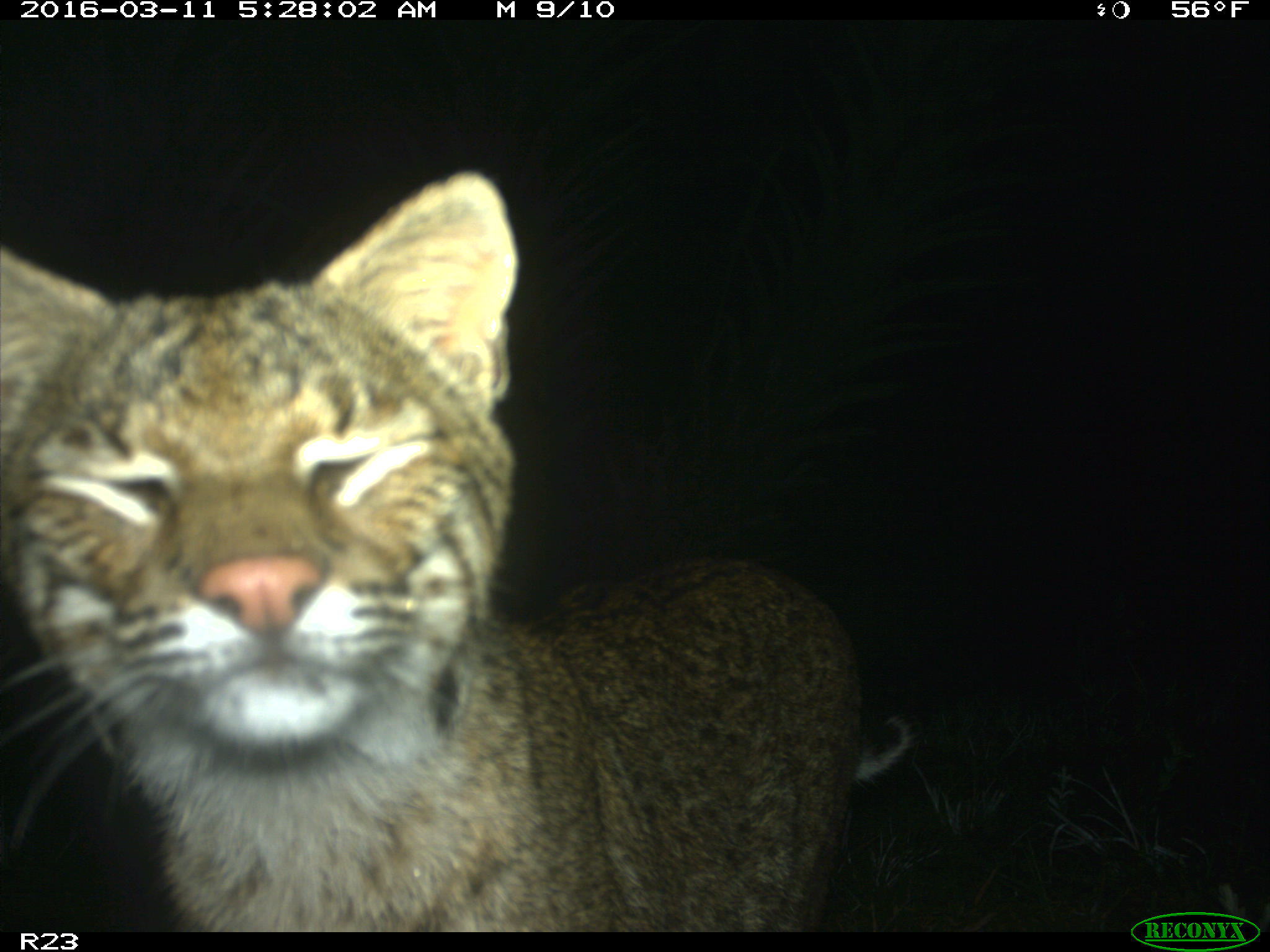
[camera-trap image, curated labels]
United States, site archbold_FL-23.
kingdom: Animalia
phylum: Chordata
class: Mammalia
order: Carnivora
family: Felidae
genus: Lynx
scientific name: Lynx rufus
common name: bobcat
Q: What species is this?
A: Lynx rufus (bobcat).